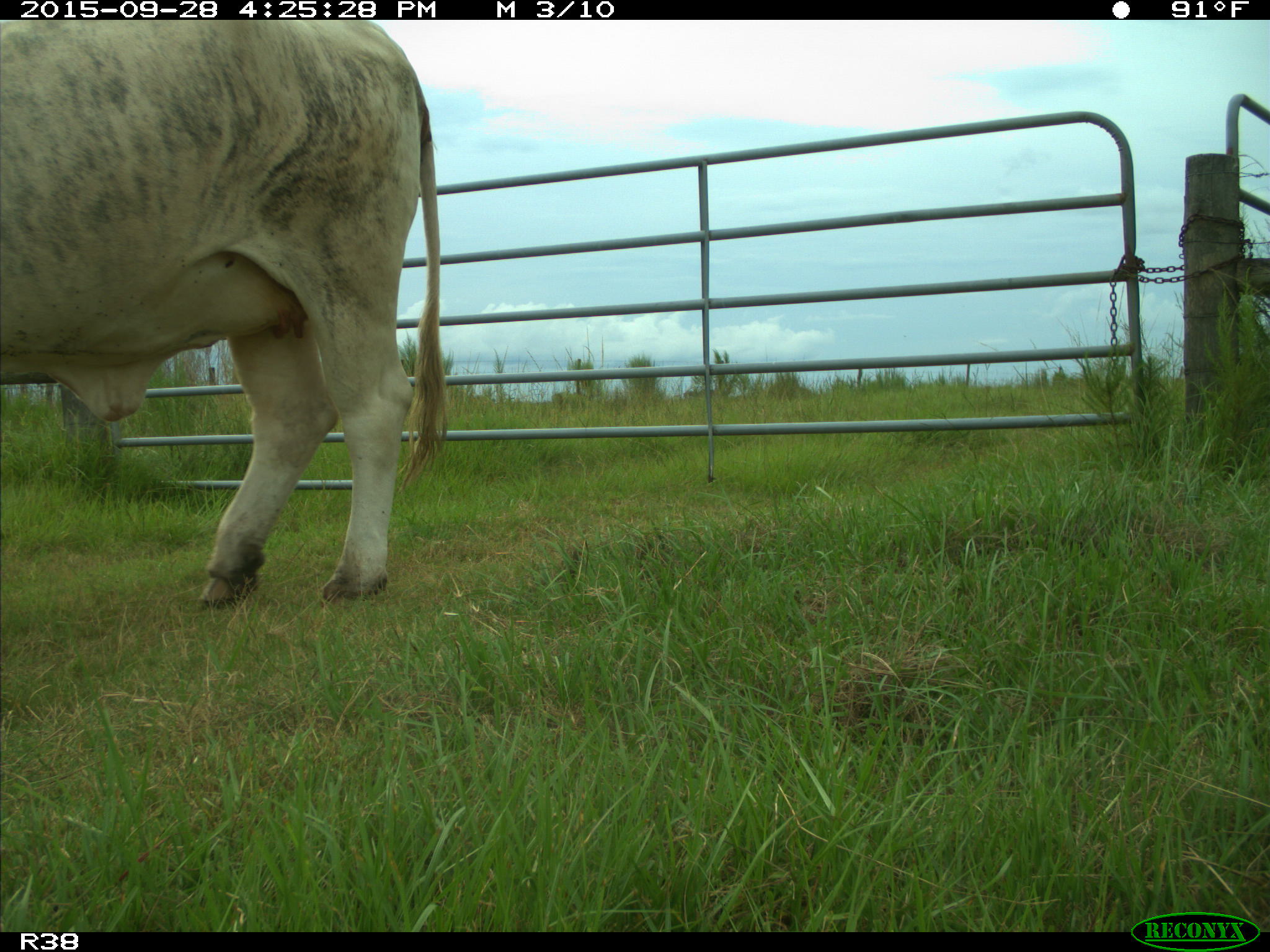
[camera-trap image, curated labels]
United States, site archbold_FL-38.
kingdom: Animalia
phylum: Chordata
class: Mammalia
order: Artiodactyla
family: Bovidae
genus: Bos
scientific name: Bos taurus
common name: domestic cow